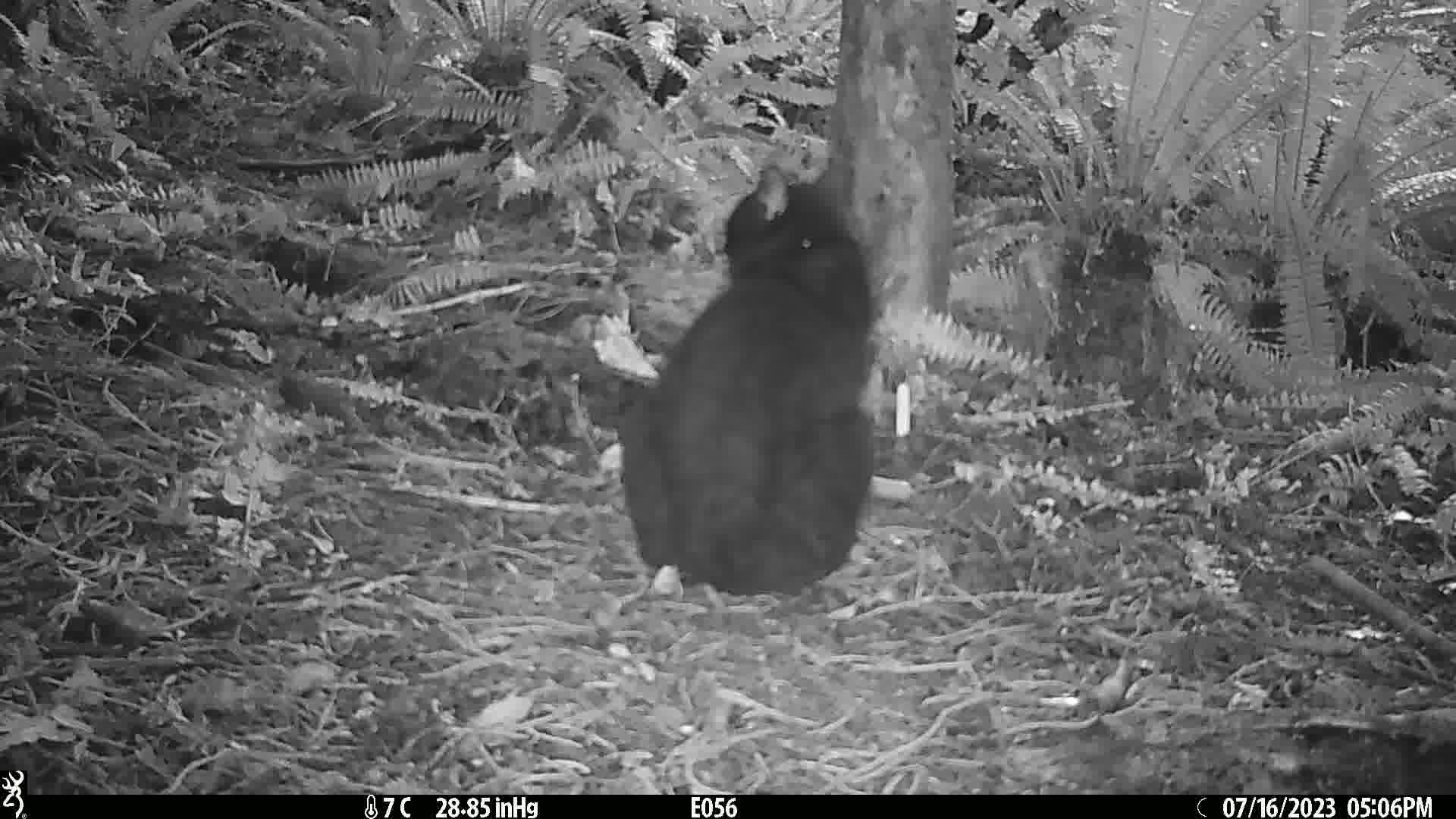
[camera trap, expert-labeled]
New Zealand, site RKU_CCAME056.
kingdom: Animalia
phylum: Chordata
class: Mammalia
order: Carnivora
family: Felidae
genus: Felis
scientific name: Felis catus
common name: domestic cat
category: cat